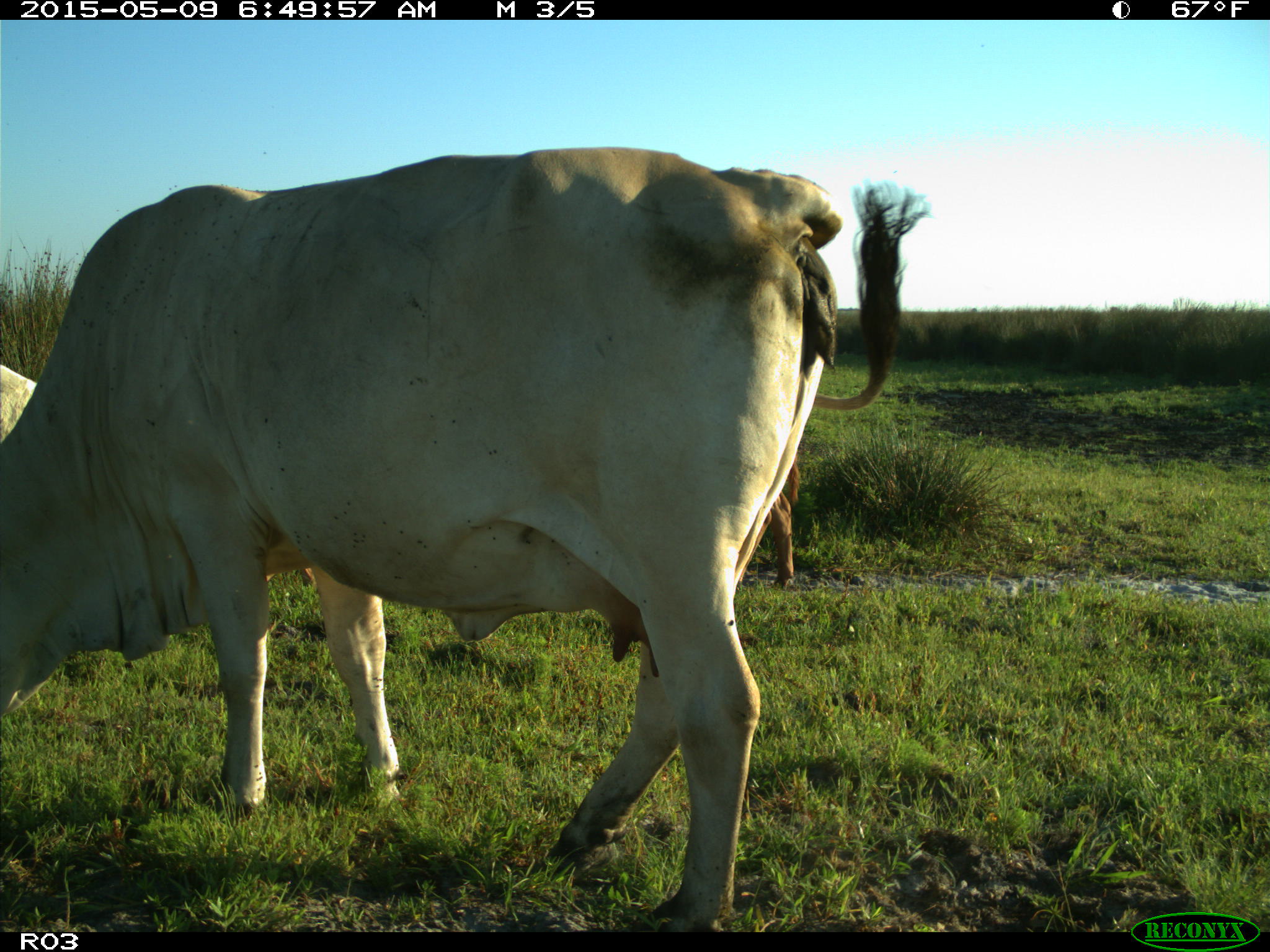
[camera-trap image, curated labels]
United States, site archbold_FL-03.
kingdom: Animalia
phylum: Chordata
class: Mammalia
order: Artiodactyla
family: Bovidae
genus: Bos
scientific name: Bos taurus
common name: domestic cow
Bos taurus (domestic cow).